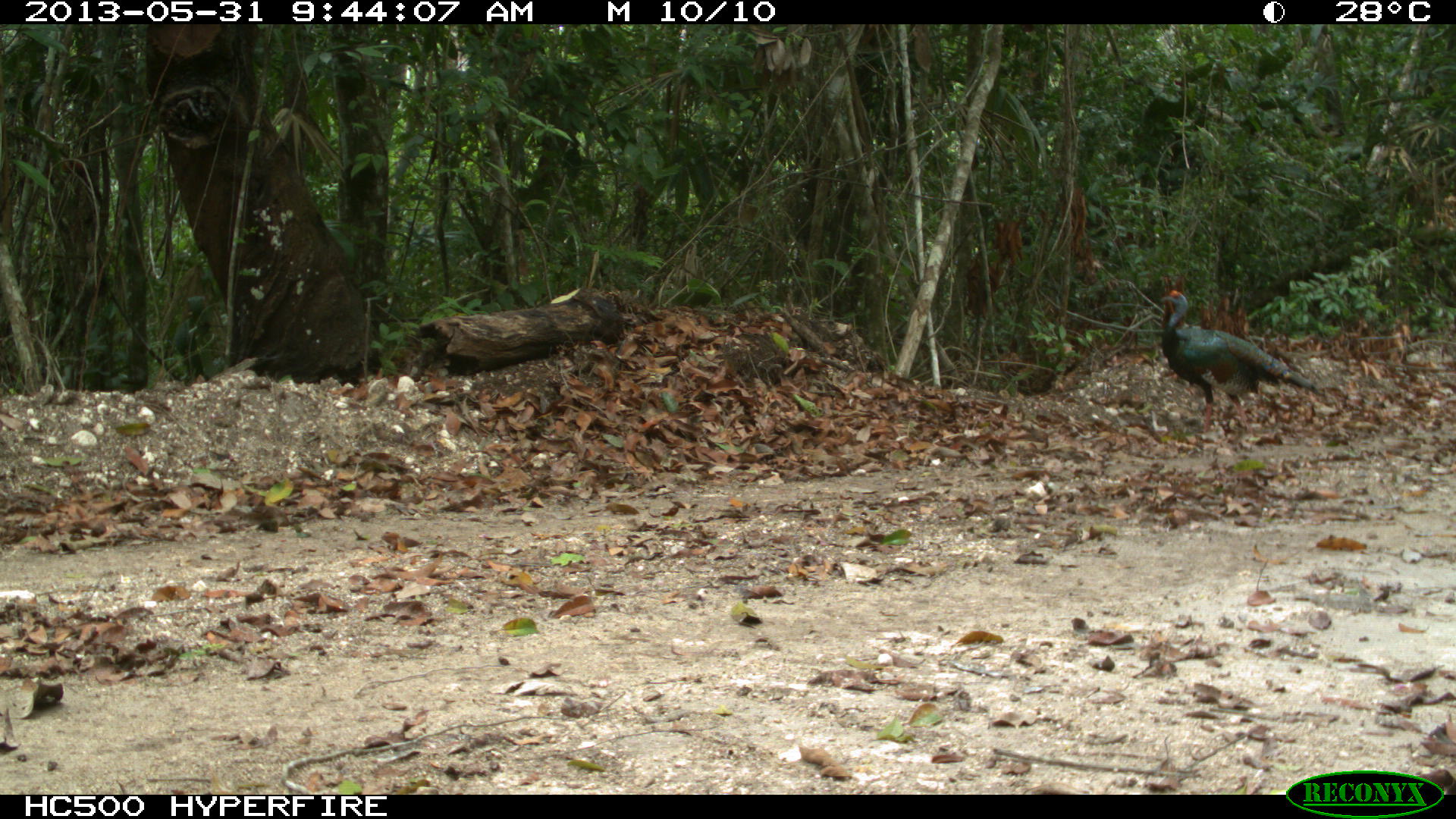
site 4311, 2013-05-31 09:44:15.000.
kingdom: Animalia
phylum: Chordata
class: Aves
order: Galliformes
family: Phasianidae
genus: Meleagris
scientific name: Meleagris ocellata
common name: ocellated turkey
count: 2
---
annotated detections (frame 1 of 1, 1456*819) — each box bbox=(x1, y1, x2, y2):
meleagris ocellata: bbox=(1158, 288, 1325, 433)